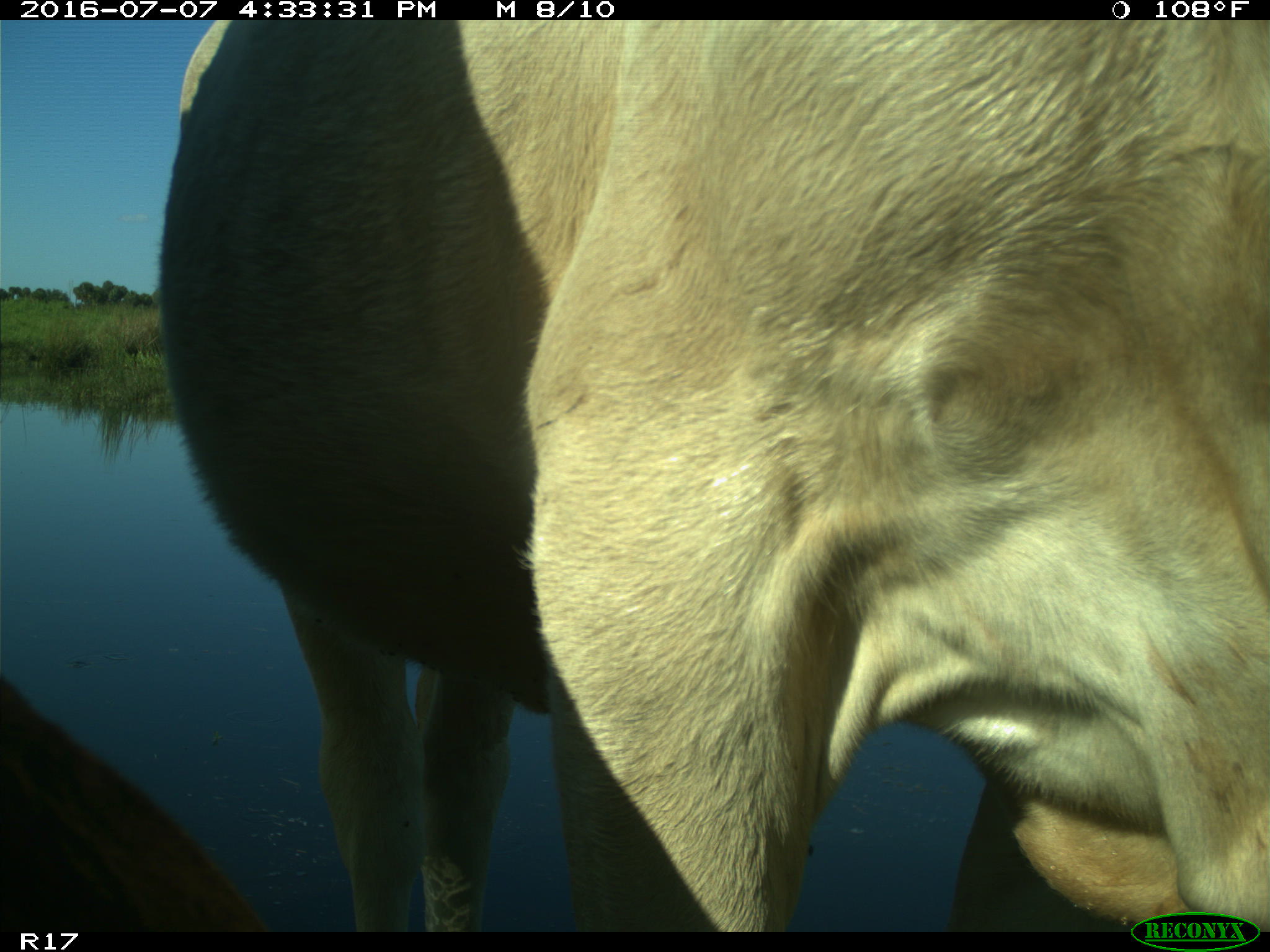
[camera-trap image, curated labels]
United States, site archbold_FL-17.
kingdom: Animalia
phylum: Chordata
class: Mammalia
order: Artiodactyla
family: Bovidae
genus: Bos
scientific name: Bos taurus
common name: domestic cow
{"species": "Bos taurus (domestic cow)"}